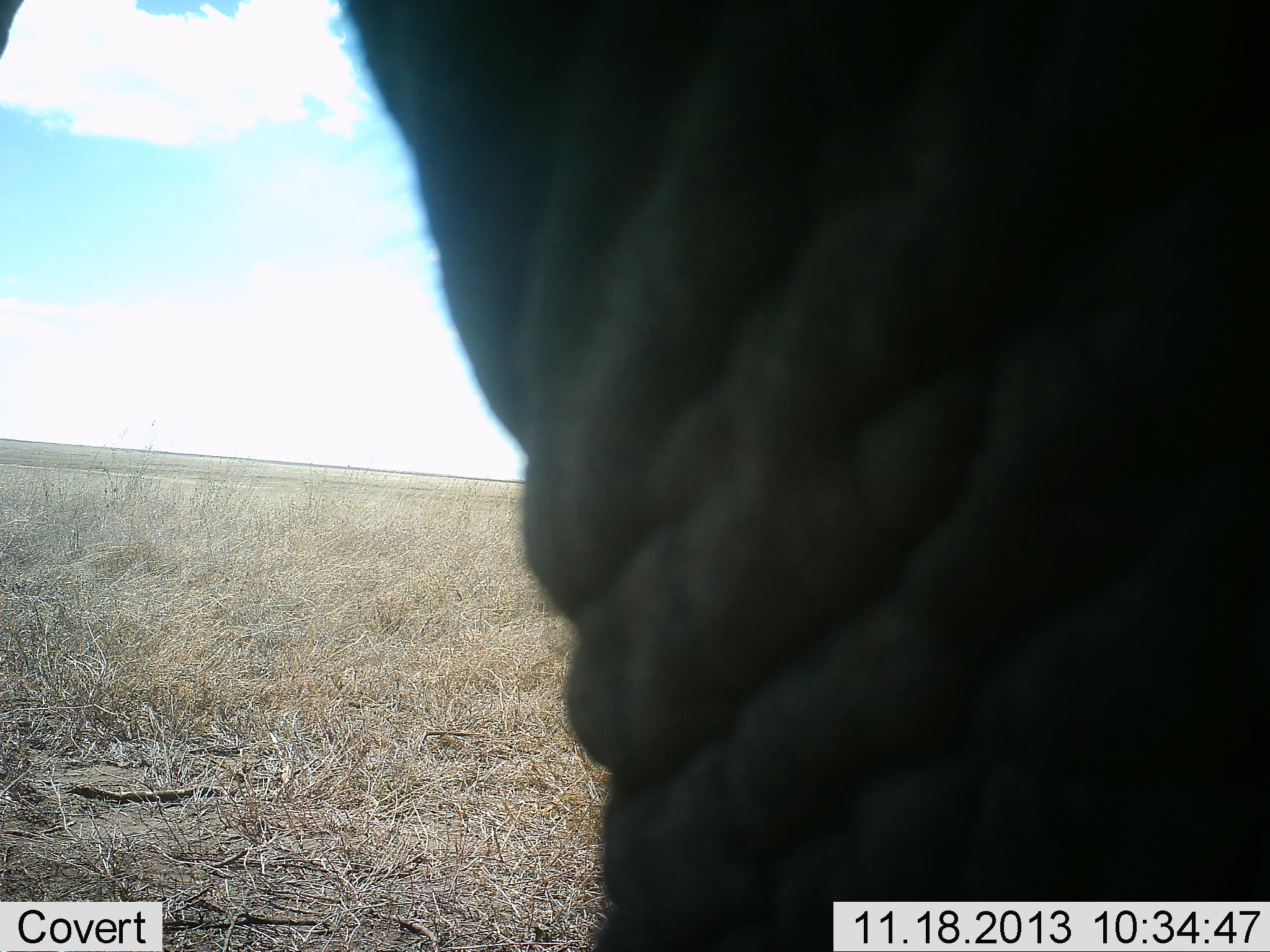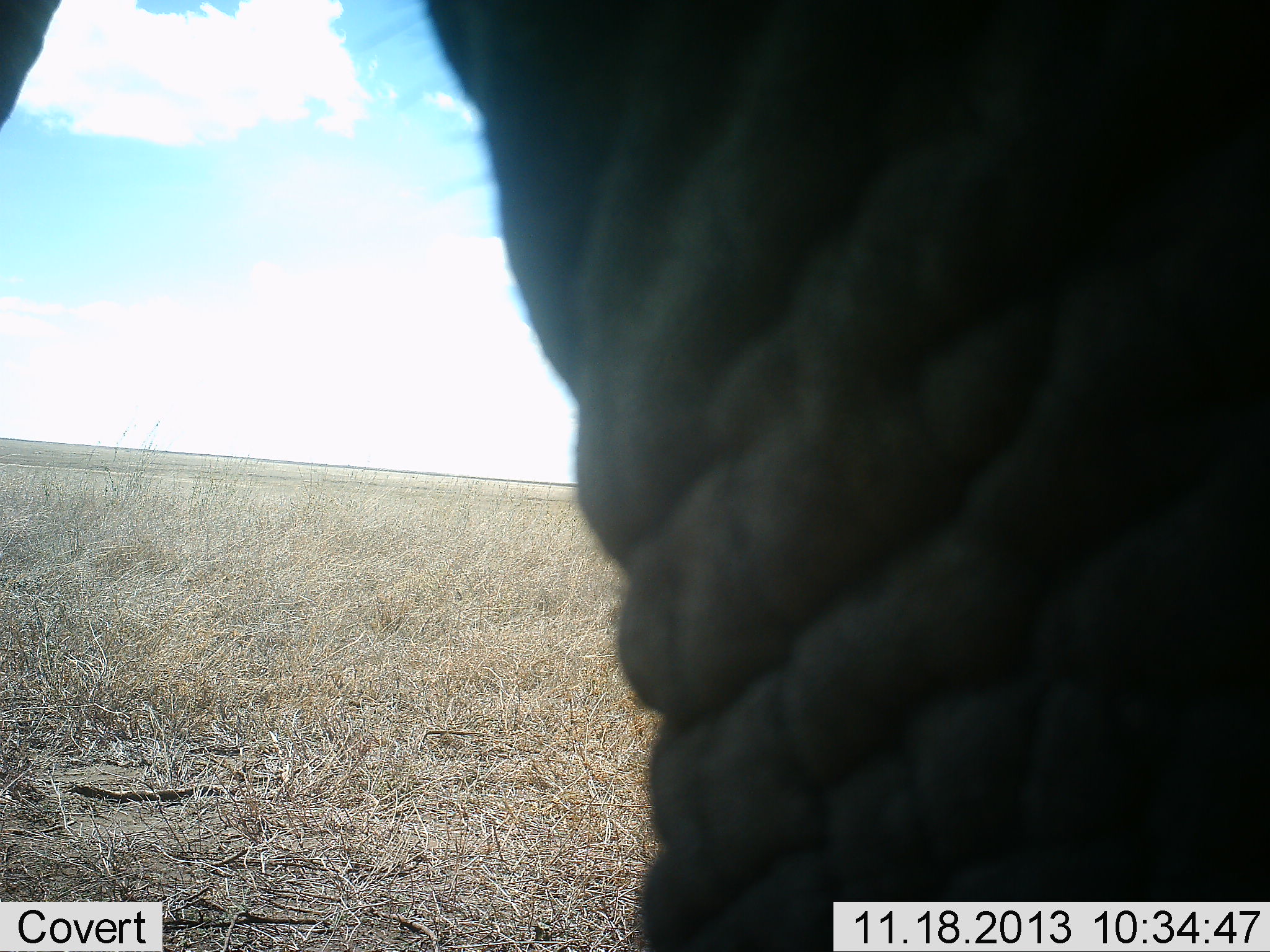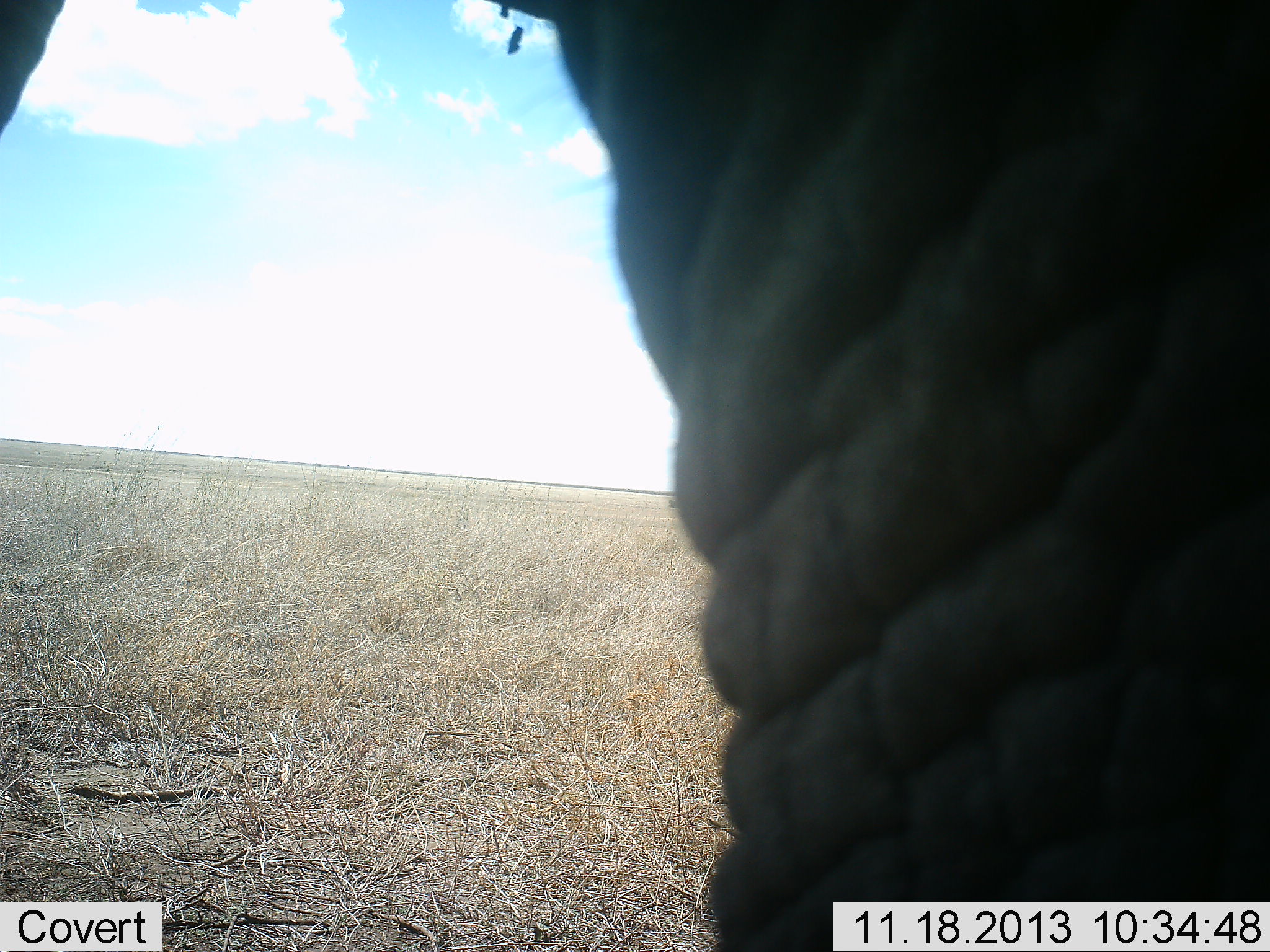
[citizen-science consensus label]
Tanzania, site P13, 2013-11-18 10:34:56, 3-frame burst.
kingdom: Animalia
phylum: Chordata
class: Mammalia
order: Proboscidea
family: Elephantidae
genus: Loxodonta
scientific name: Loxodonta africana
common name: african bush elephant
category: elephant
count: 1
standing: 90%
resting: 0%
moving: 10%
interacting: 0%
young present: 0%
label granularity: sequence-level